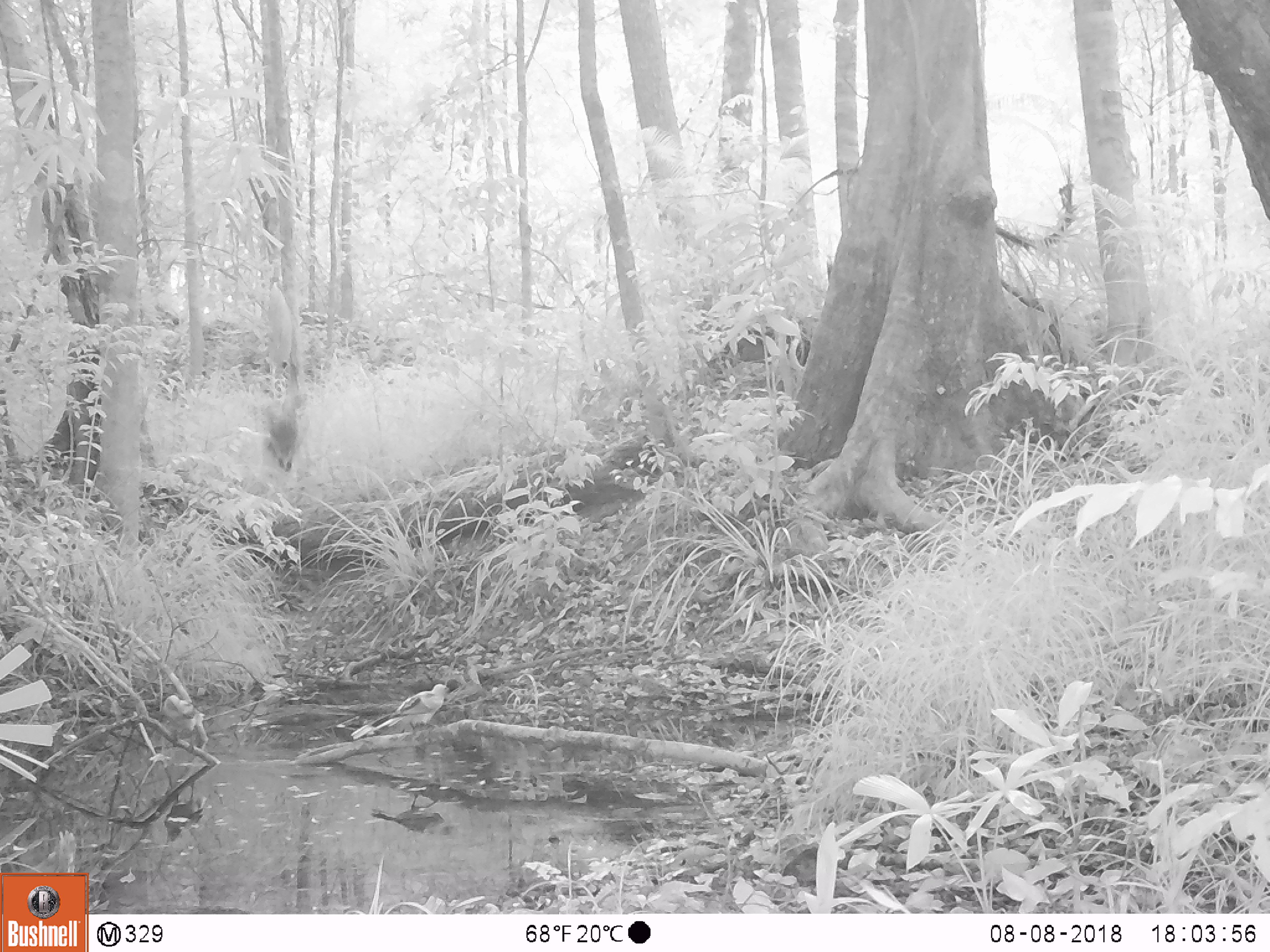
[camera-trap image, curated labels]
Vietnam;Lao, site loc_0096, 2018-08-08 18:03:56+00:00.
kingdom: Animalia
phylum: Chordata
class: Aves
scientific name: Aves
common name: bird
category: unidentified bird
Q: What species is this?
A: Unidentified bird (bird) (Aves).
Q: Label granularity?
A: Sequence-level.